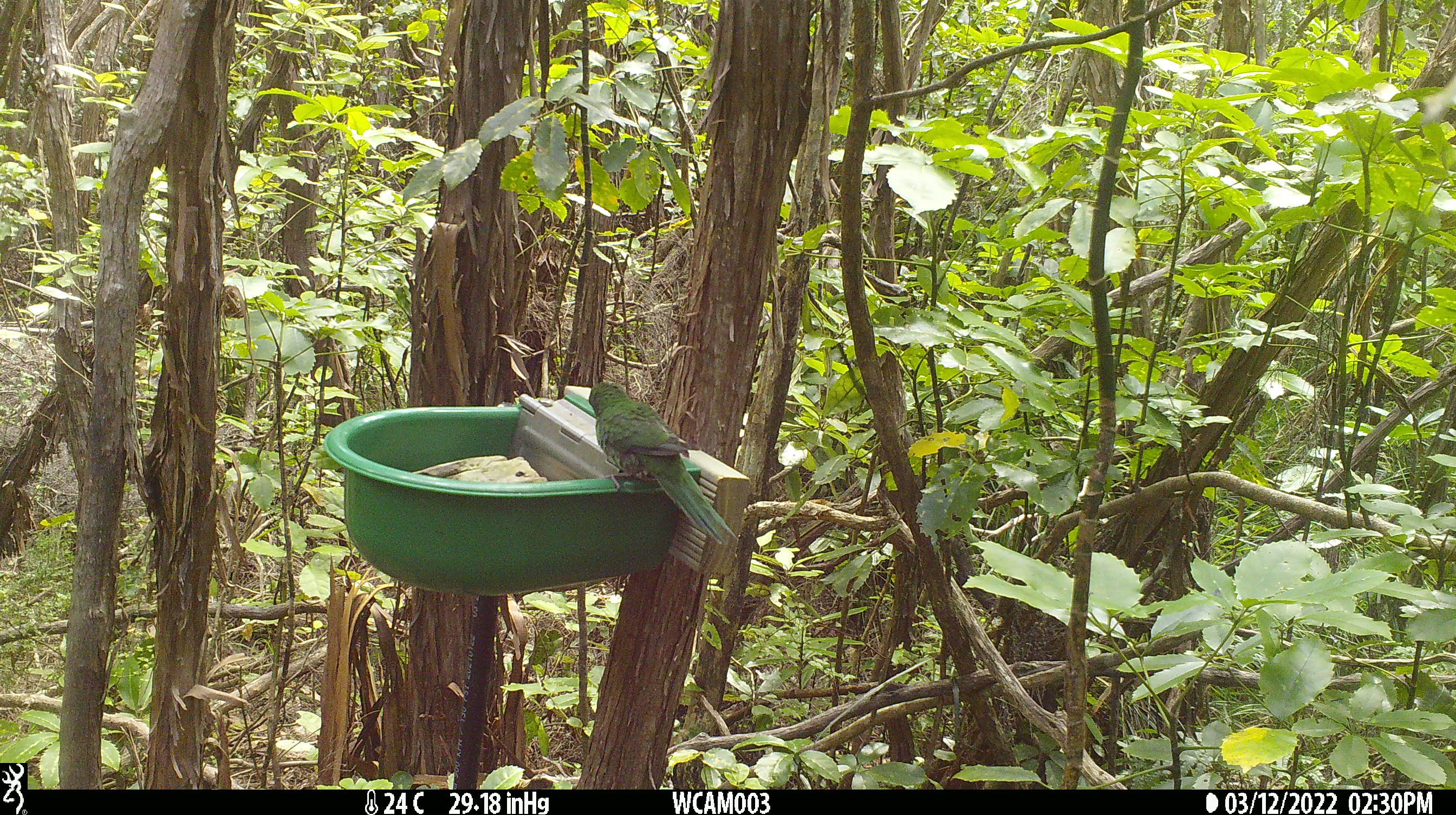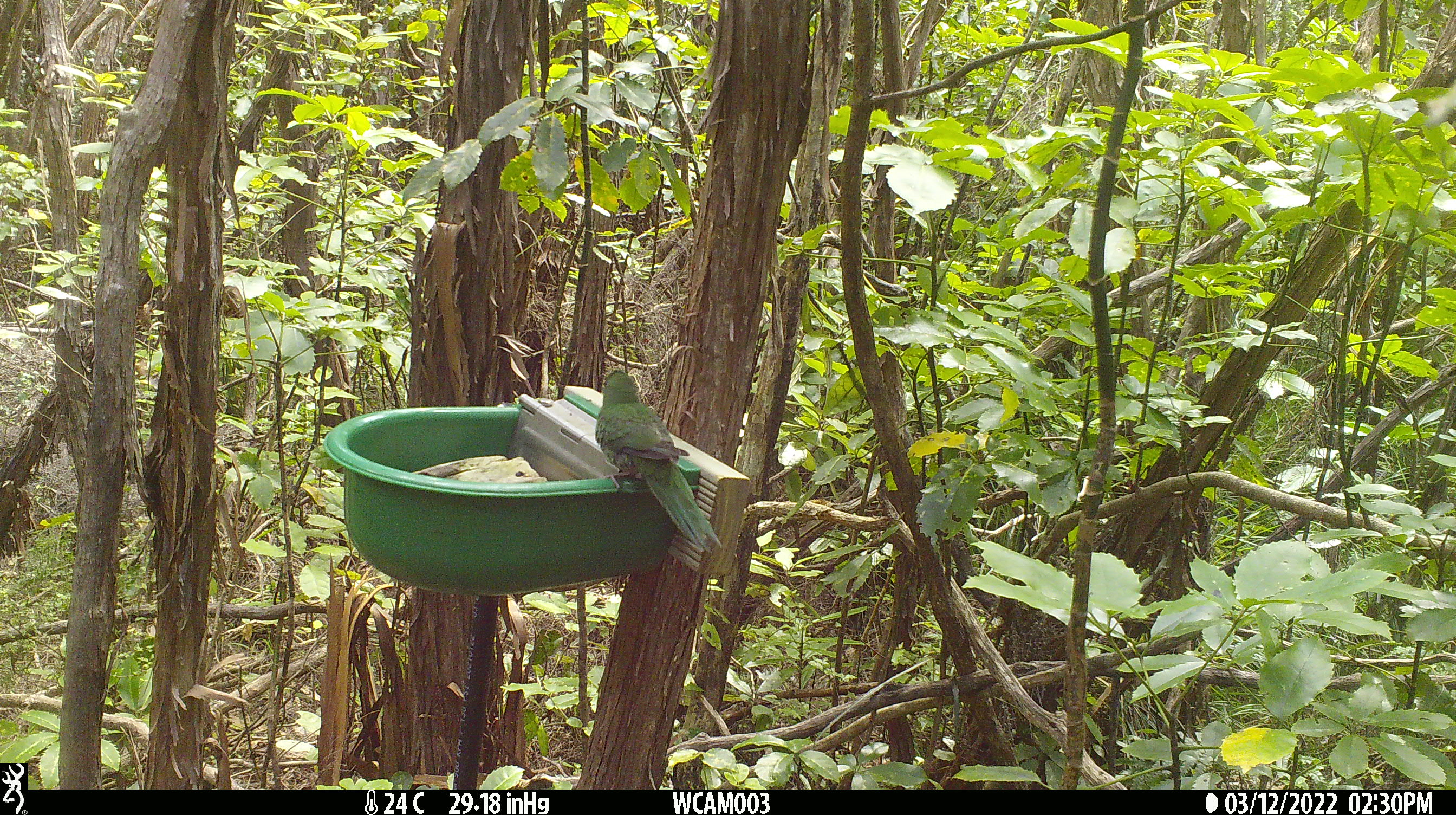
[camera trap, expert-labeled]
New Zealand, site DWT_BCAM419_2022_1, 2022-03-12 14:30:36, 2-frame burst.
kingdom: Animalia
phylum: Chordata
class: Aves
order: Psittaciformes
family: Psittaculidae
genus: Cyanoramphus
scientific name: Cyanoramphus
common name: parakeet